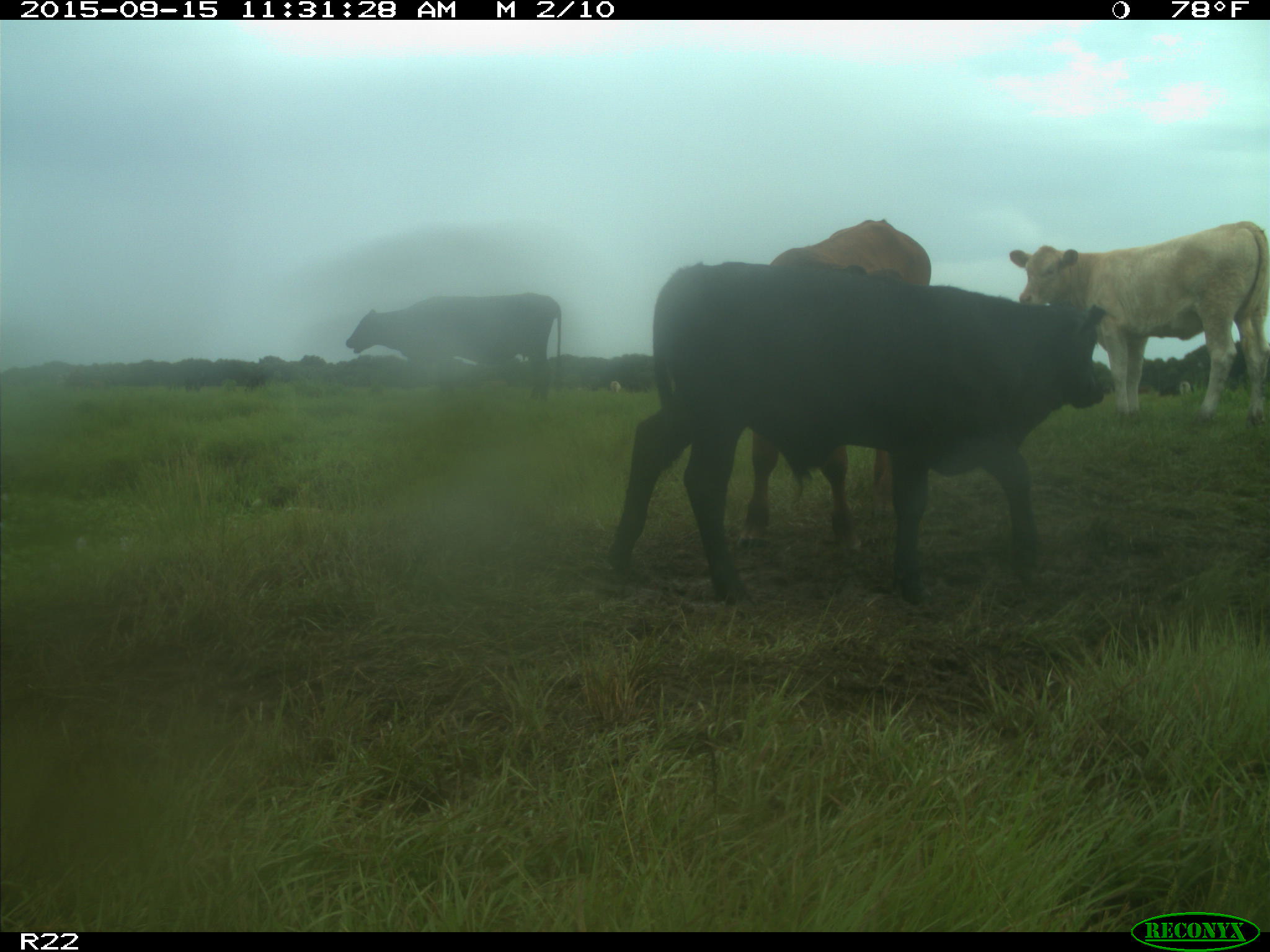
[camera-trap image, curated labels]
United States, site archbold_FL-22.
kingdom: Animalia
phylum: Chordata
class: Mammalia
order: Artiodactyla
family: Bovidae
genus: Bos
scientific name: Bos taurus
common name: domestic cow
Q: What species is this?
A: Bos taurus (domestic cow).